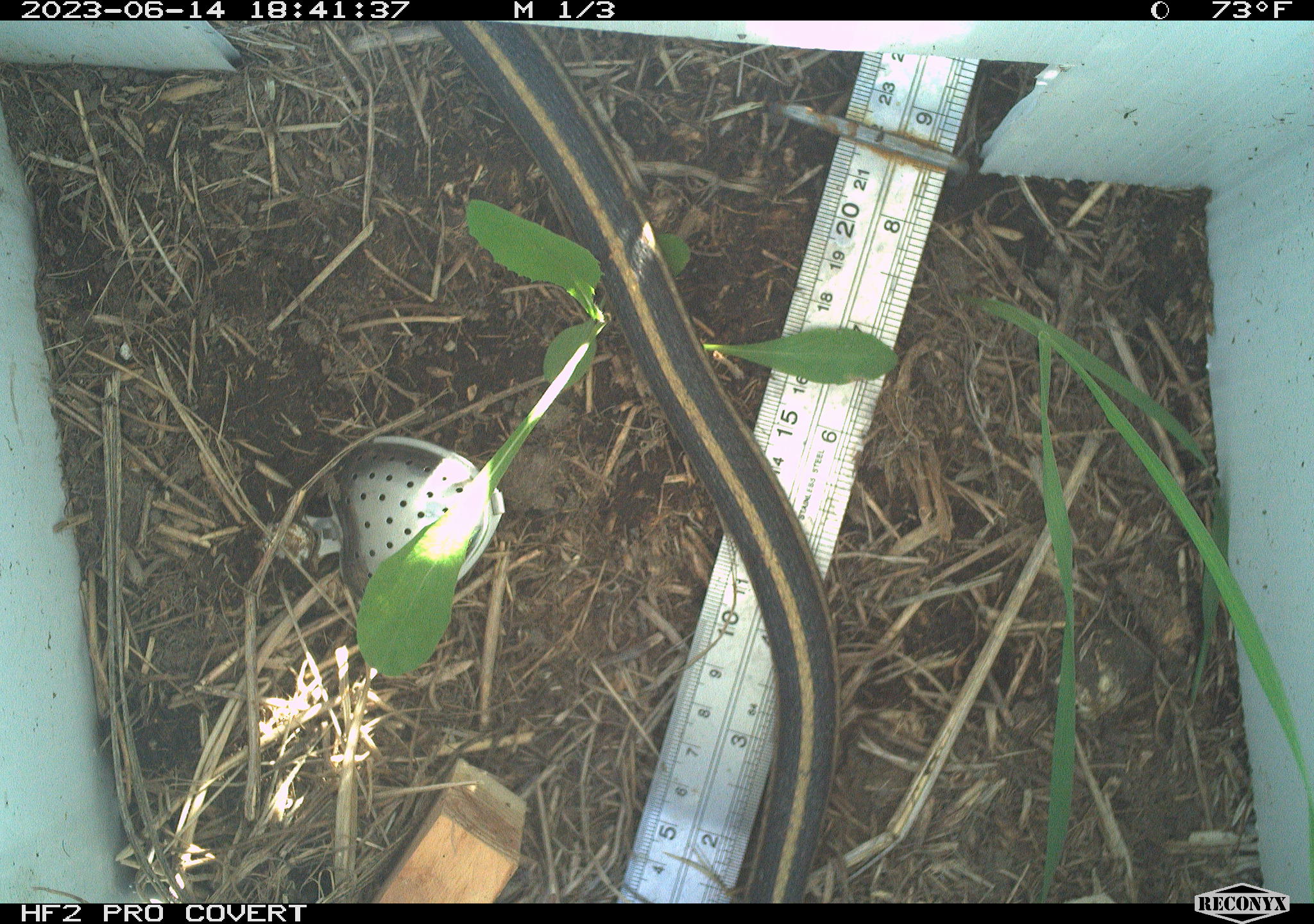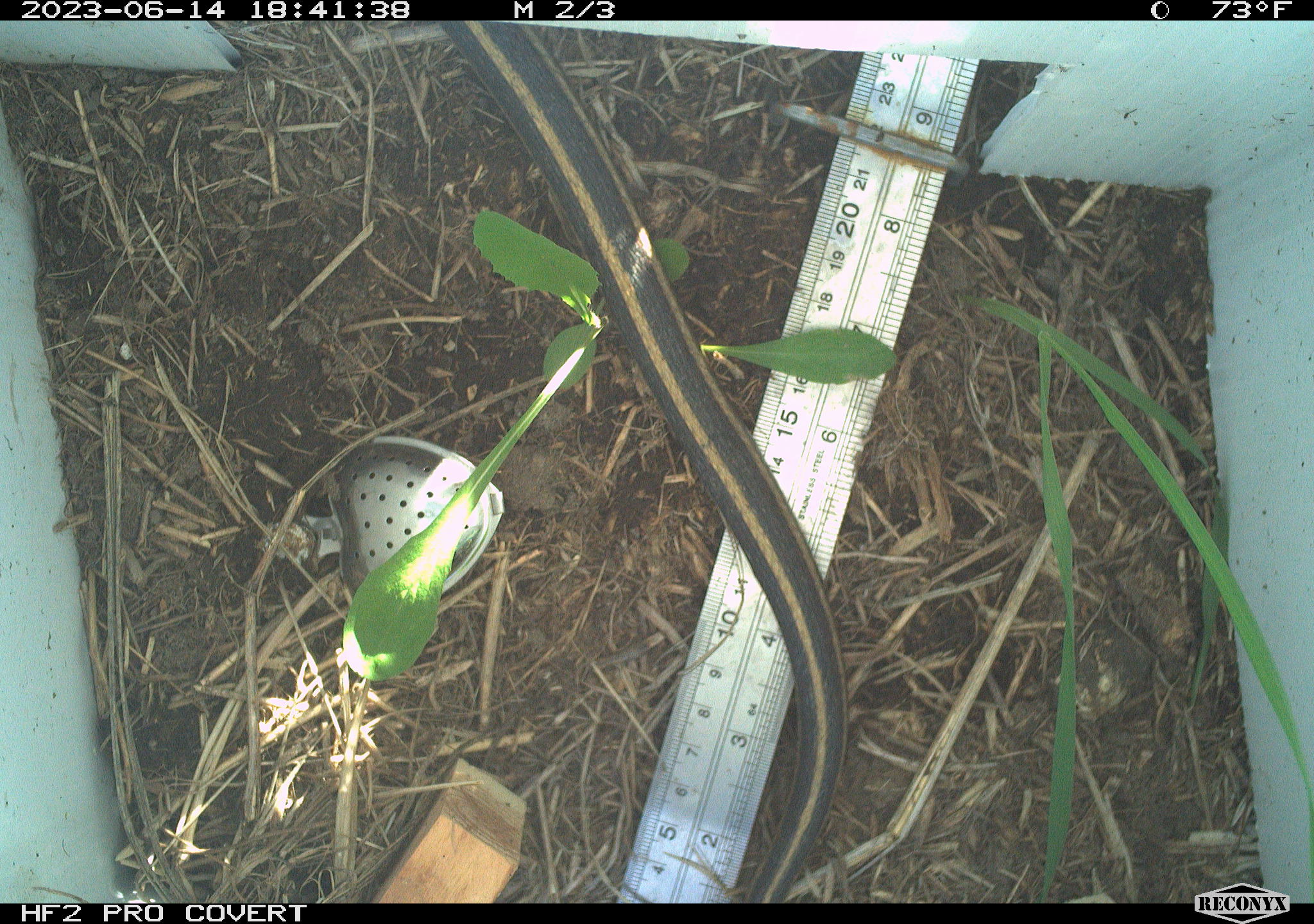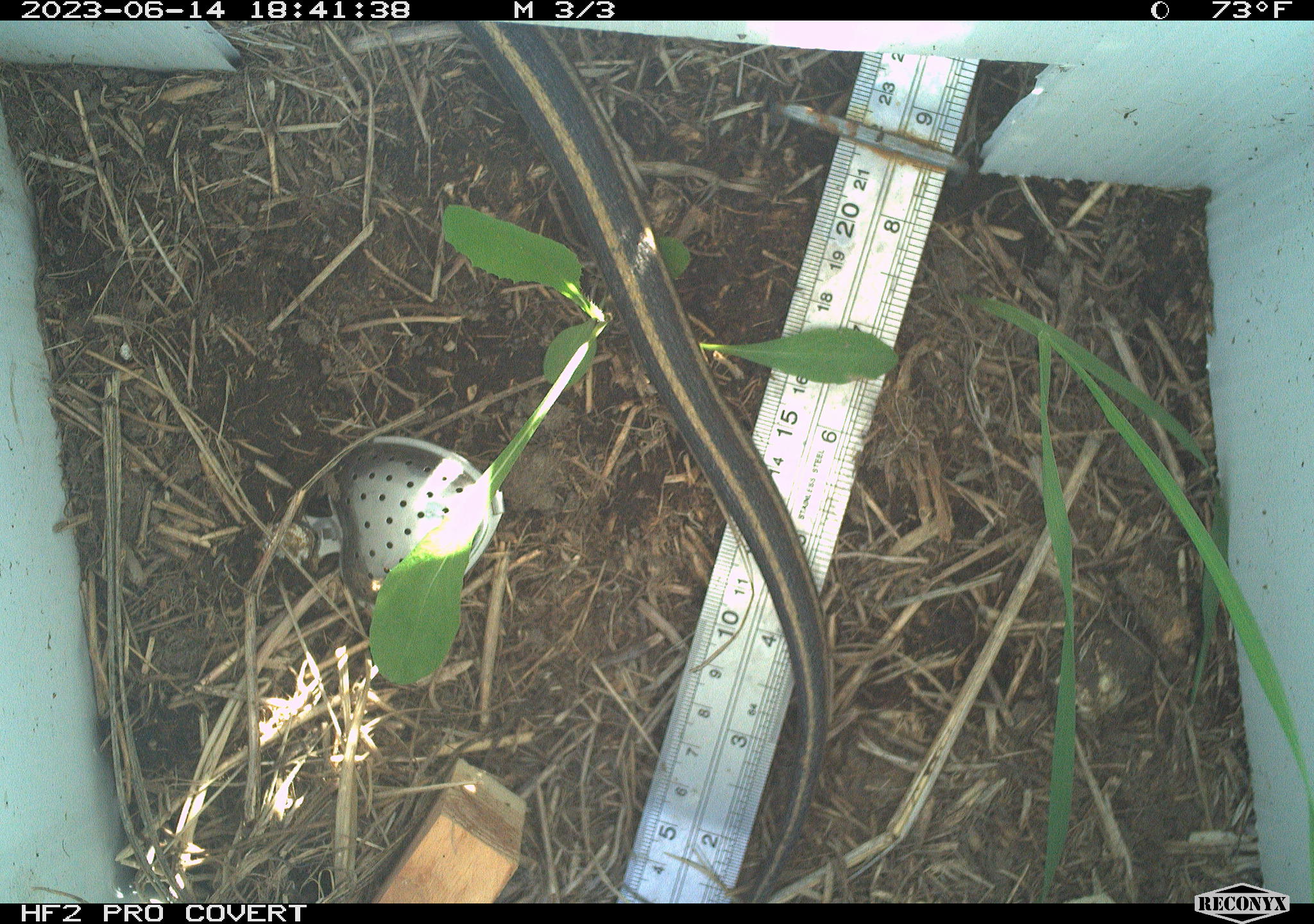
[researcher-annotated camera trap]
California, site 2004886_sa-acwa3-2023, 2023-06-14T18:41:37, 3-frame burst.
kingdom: Animalia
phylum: Chordata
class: Reptilia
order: Squamata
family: Colubridae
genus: Thamnophis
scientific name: Thamnophis elegans elegans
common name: mountain gartersnake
Mountain gartersnake (Thamnophis elegans elegans).